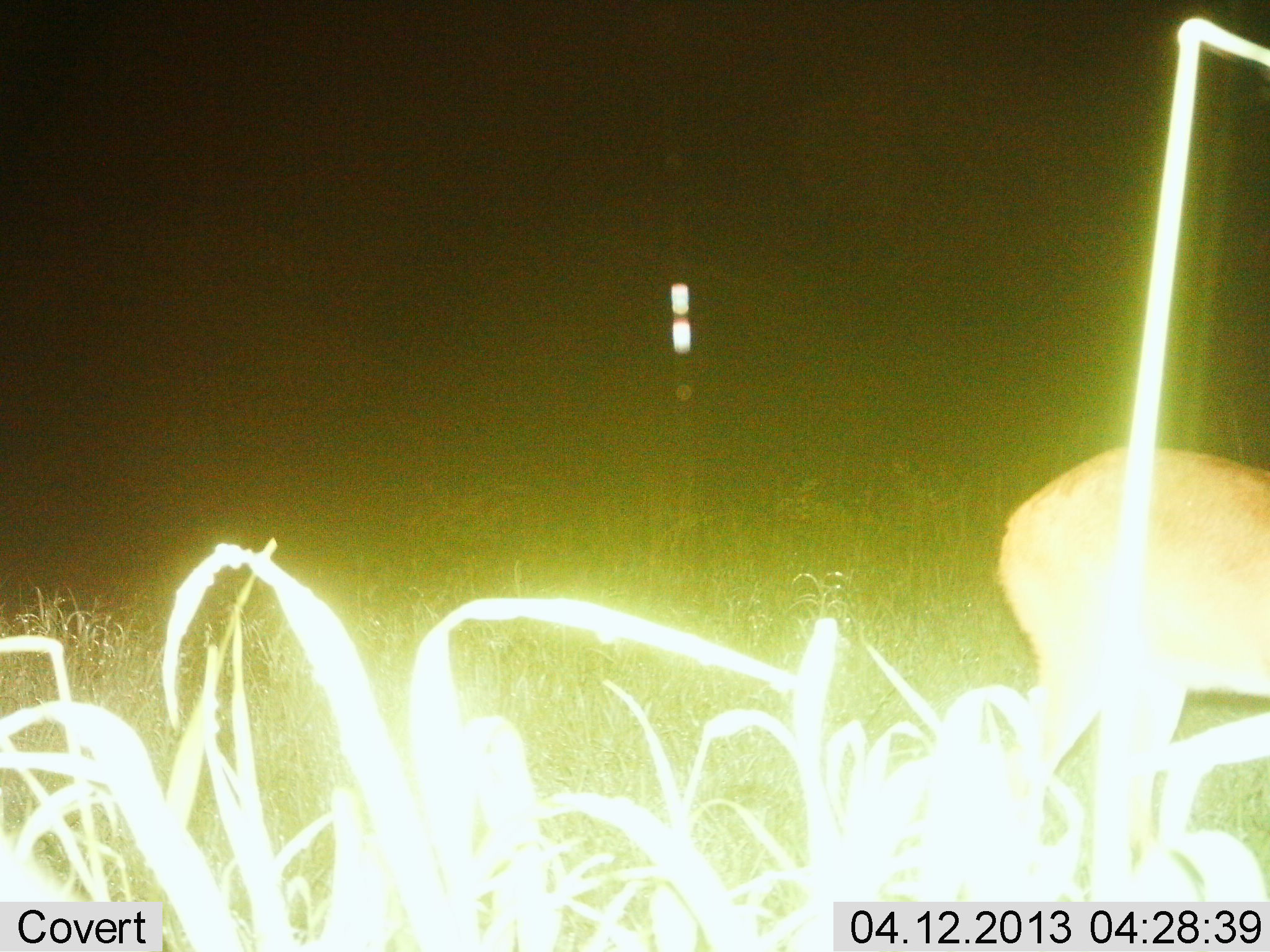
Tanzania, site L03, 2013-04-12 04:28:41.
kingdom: Animalia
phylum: Chordata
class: Mammalia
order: Artiodactyla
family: Bovidae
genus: Redunca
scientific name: Redunca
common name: reedbuck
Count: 1.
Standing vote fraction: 67%.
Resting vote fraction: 0%.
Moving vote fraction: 29%.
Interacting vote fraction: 0%.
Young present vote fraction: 0%.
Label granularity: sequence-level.